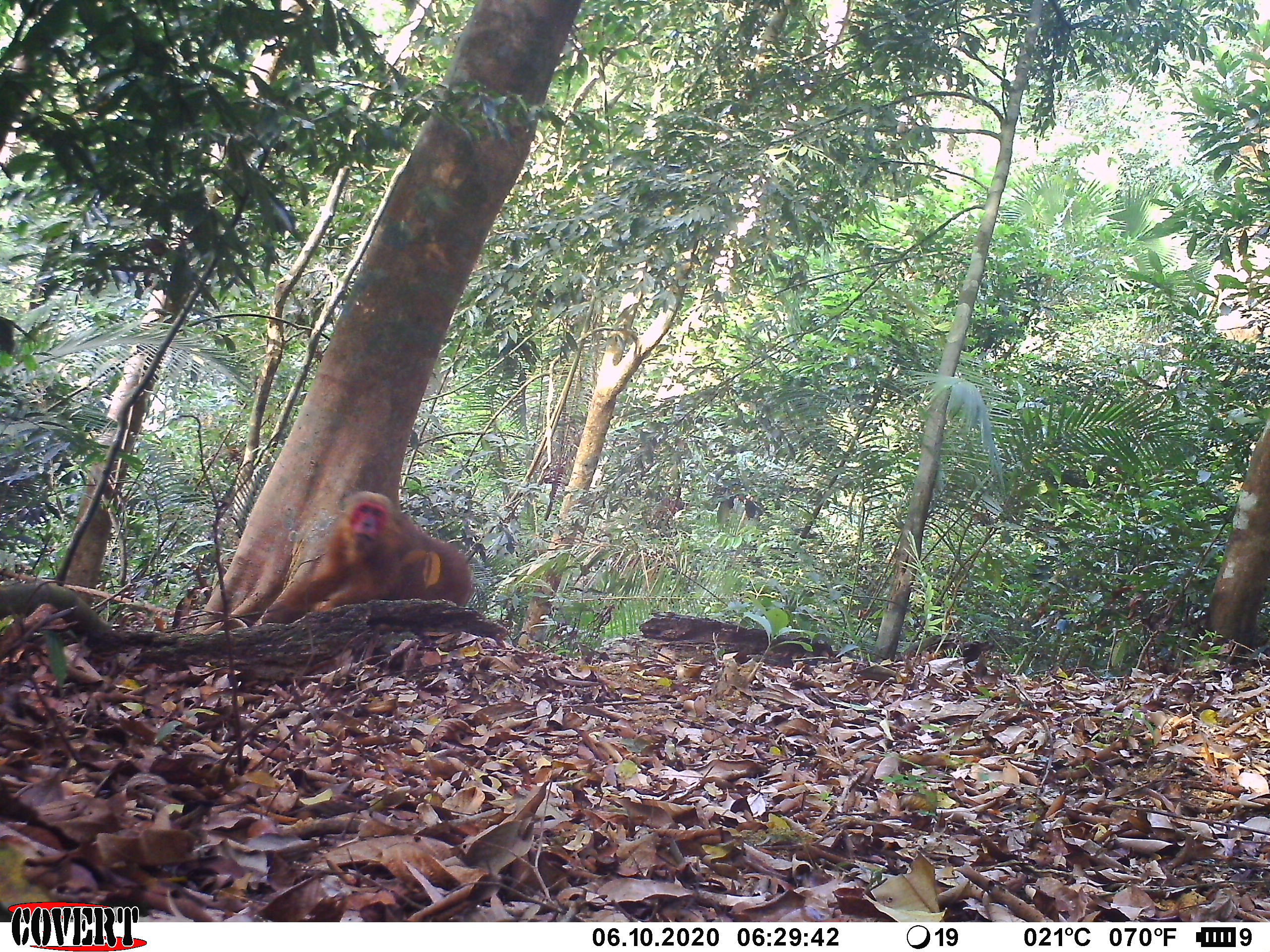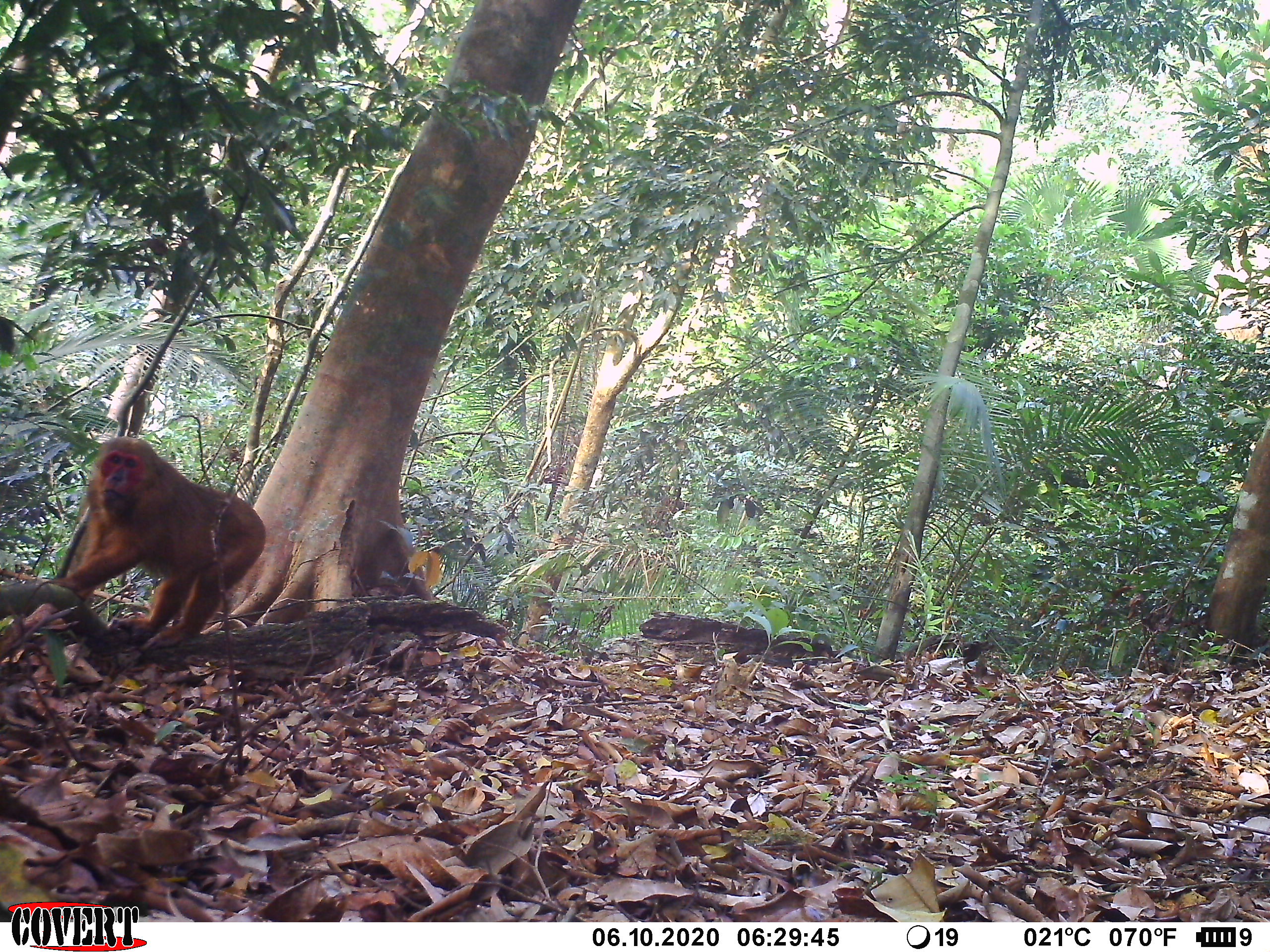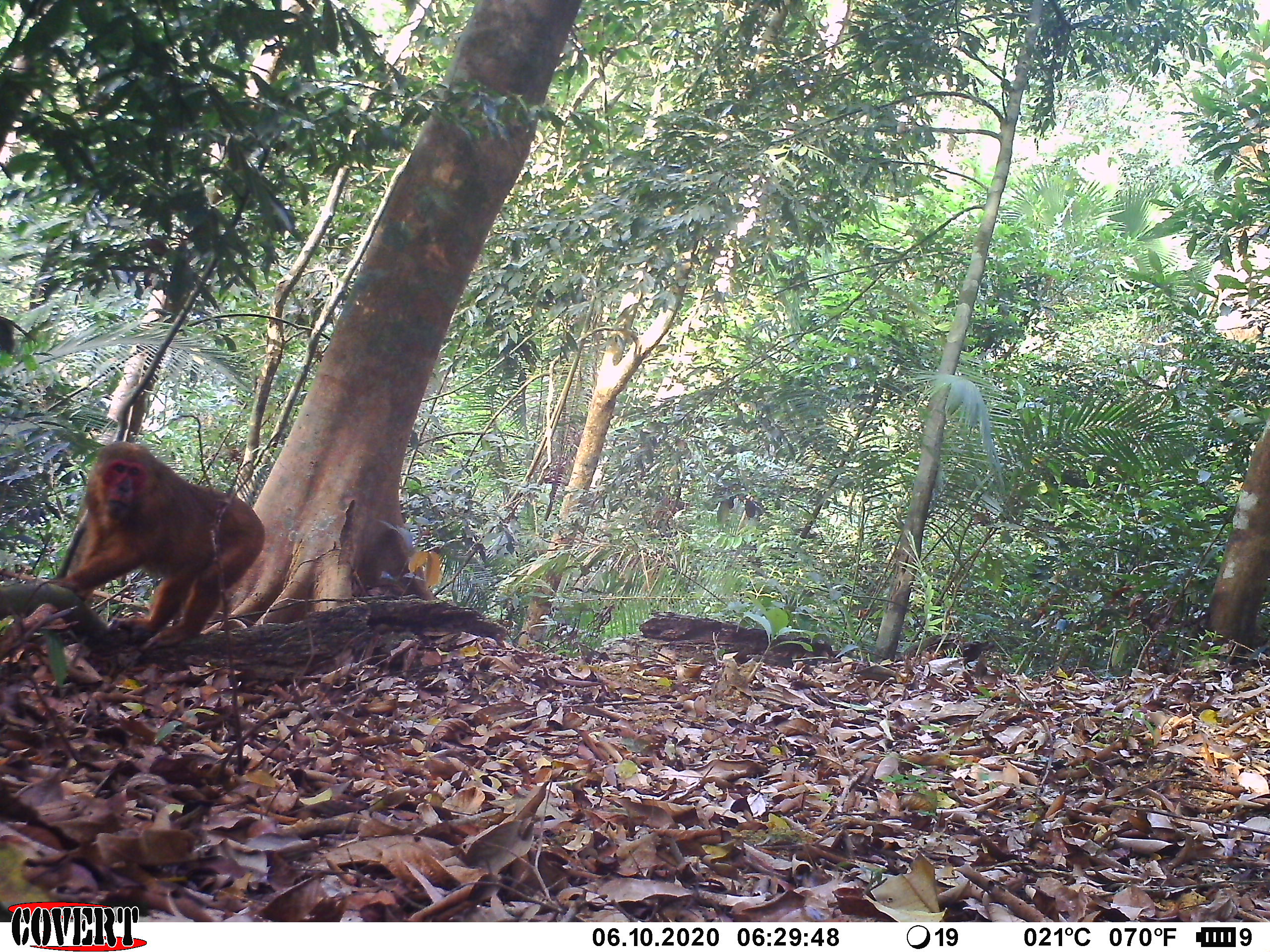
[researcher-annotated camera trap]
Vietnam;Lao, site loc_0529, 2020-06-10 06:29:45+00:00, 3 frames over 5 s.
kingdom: Animalia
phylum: Chordata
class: Mammalia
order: Primates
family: Cercopithecidae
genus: Macaca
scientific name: Macaca arctoides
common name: stump-tailed macaque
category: stump tailed macaque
Stump tailed macaque (stump-tailed macaque) (Macaca arctoides). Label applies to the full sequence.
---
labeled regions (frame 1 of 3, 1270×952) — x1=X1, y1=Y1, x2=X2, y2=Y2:
stump tailed macaque: x1=257, y1=488, x2=475, y2=625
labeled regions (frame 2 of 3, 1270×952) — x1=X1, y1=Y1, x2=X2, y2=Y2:
stump tailed macaque: x1=52, y1=435, x2=266, y2=650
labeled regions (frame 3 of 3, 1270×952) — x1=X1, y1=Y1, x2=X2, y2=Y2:
stump tailed macaque: x1=50, y1=439, x2=265, y2=649